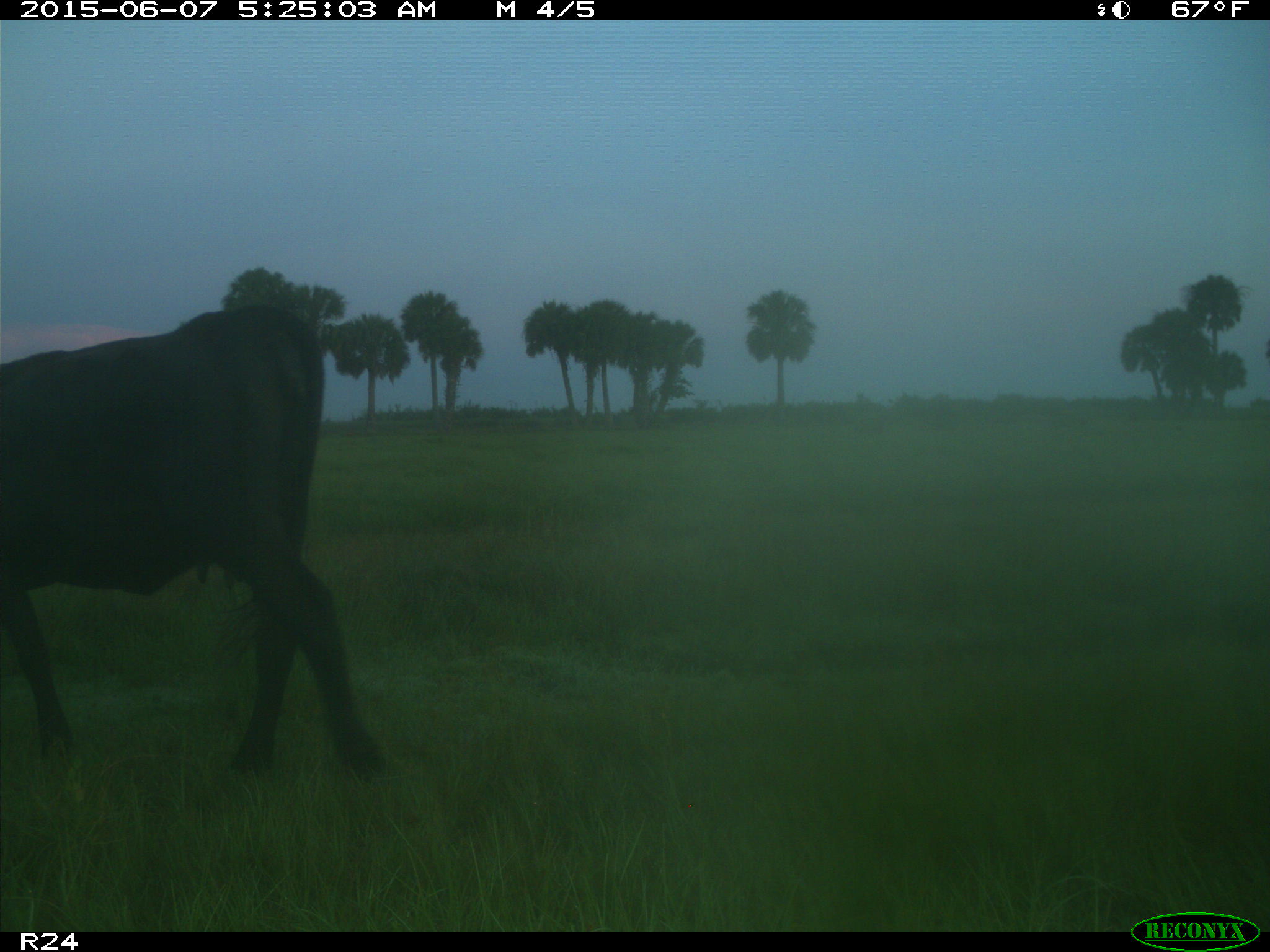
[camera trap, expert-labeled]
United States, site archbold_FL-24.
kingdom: Animalia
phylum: Chordata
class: Mammalia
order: Artiodactyla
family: Bovidae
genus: Bos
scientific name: Bos taurus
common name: domestic cow